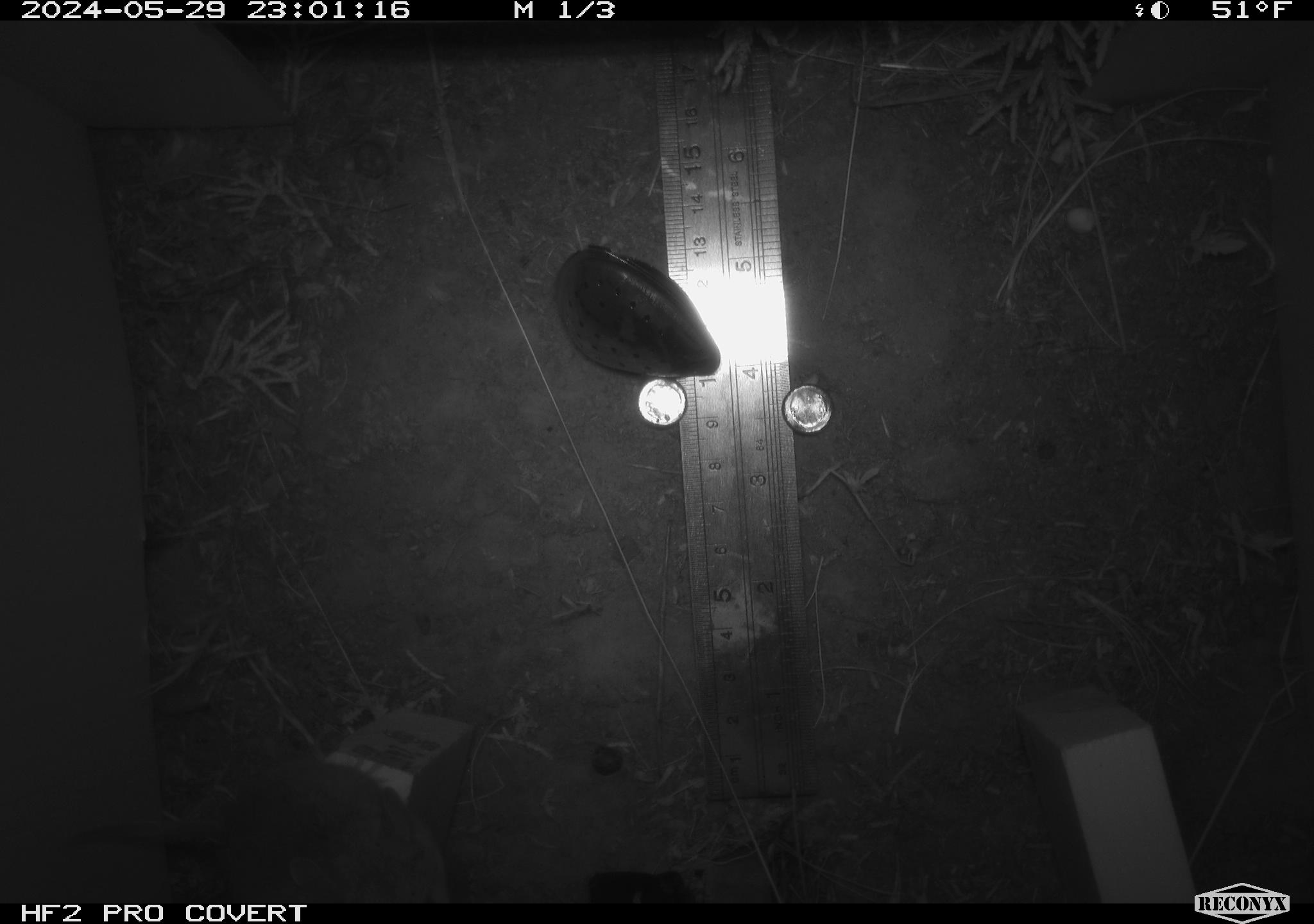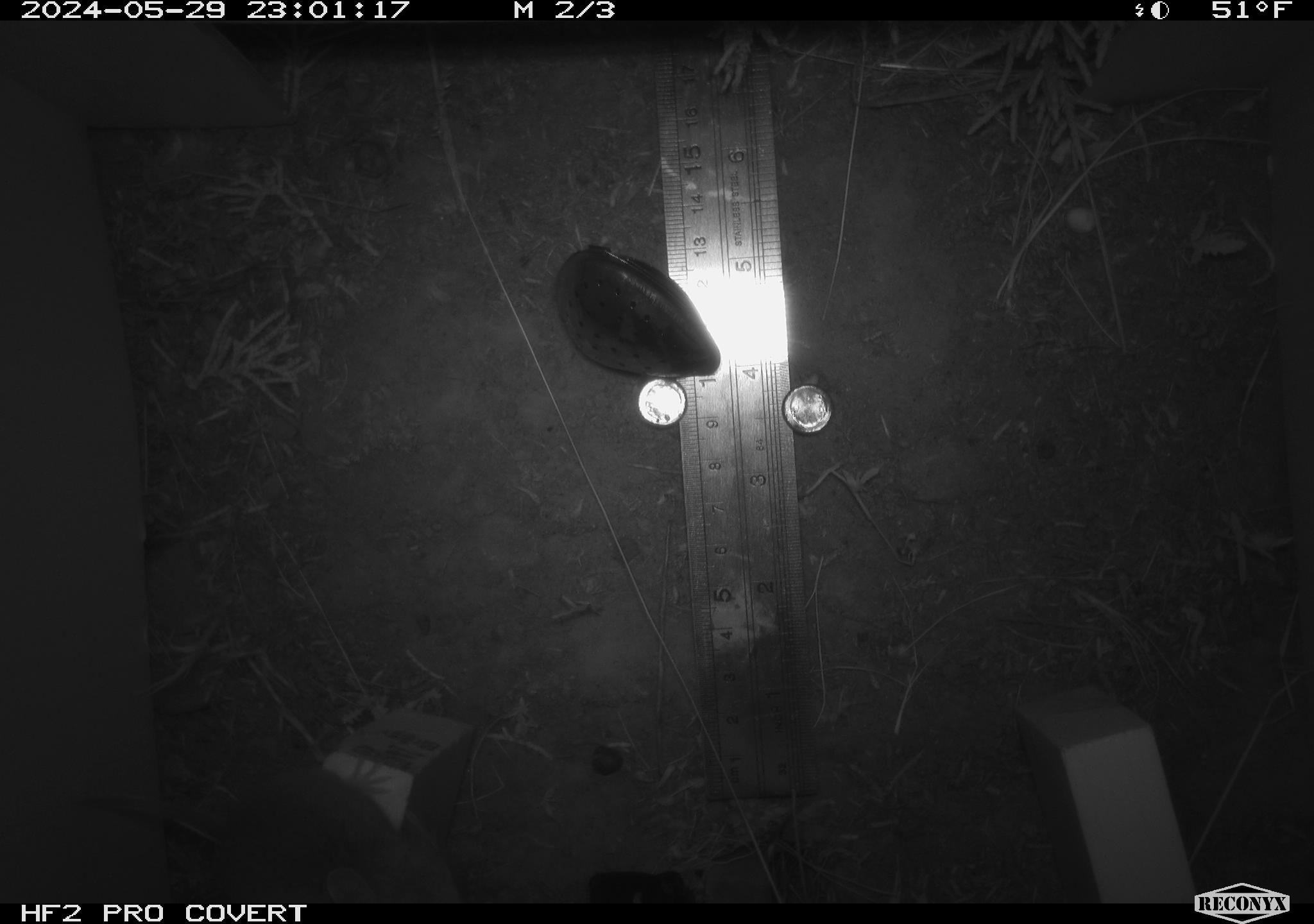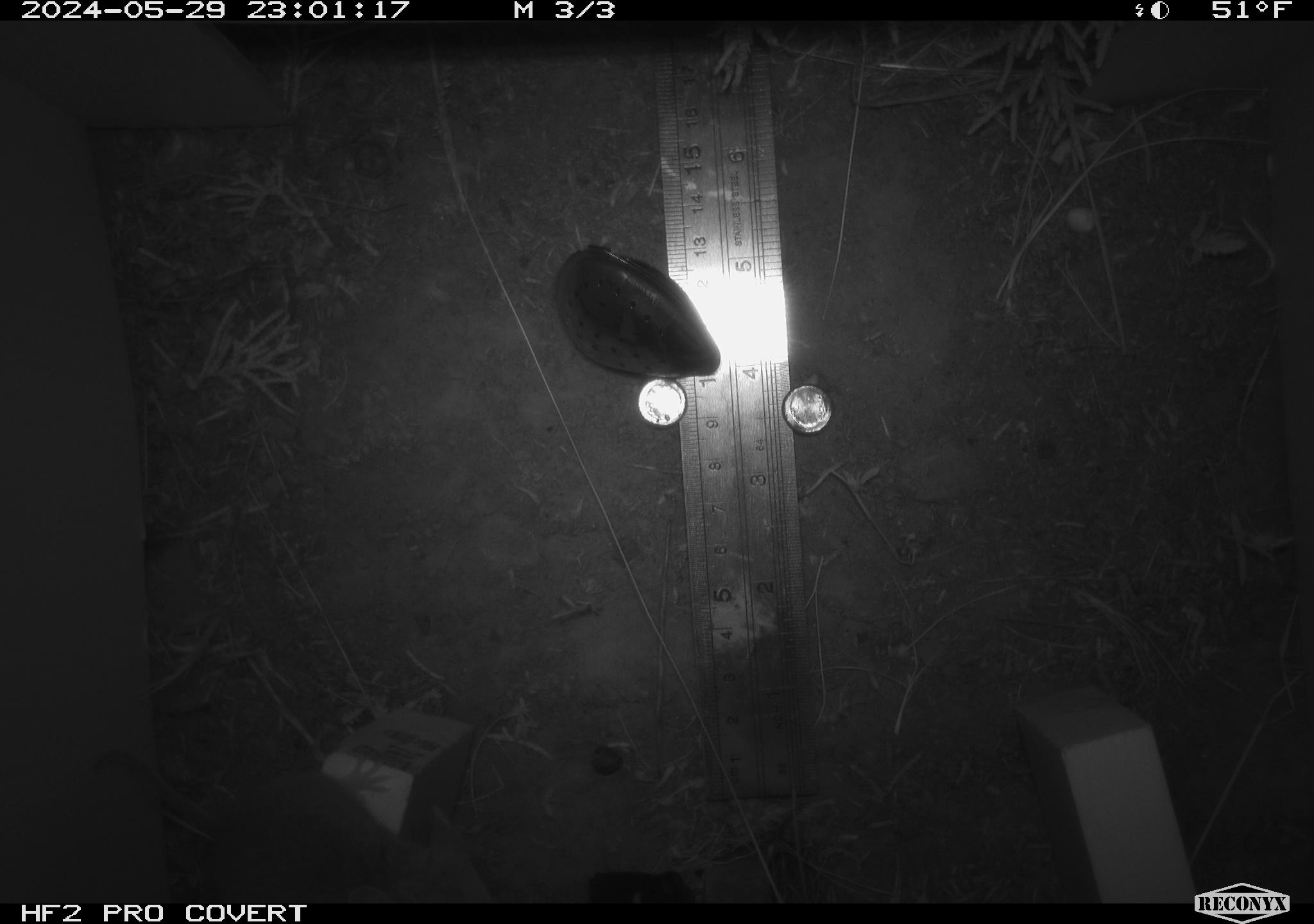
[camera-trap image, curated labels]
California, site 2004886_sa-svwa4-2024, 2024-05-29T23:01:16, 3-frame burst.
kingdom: Animalia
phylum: Chordata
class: Mammalia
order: Rodentia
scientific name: Rodentia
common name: mouse species